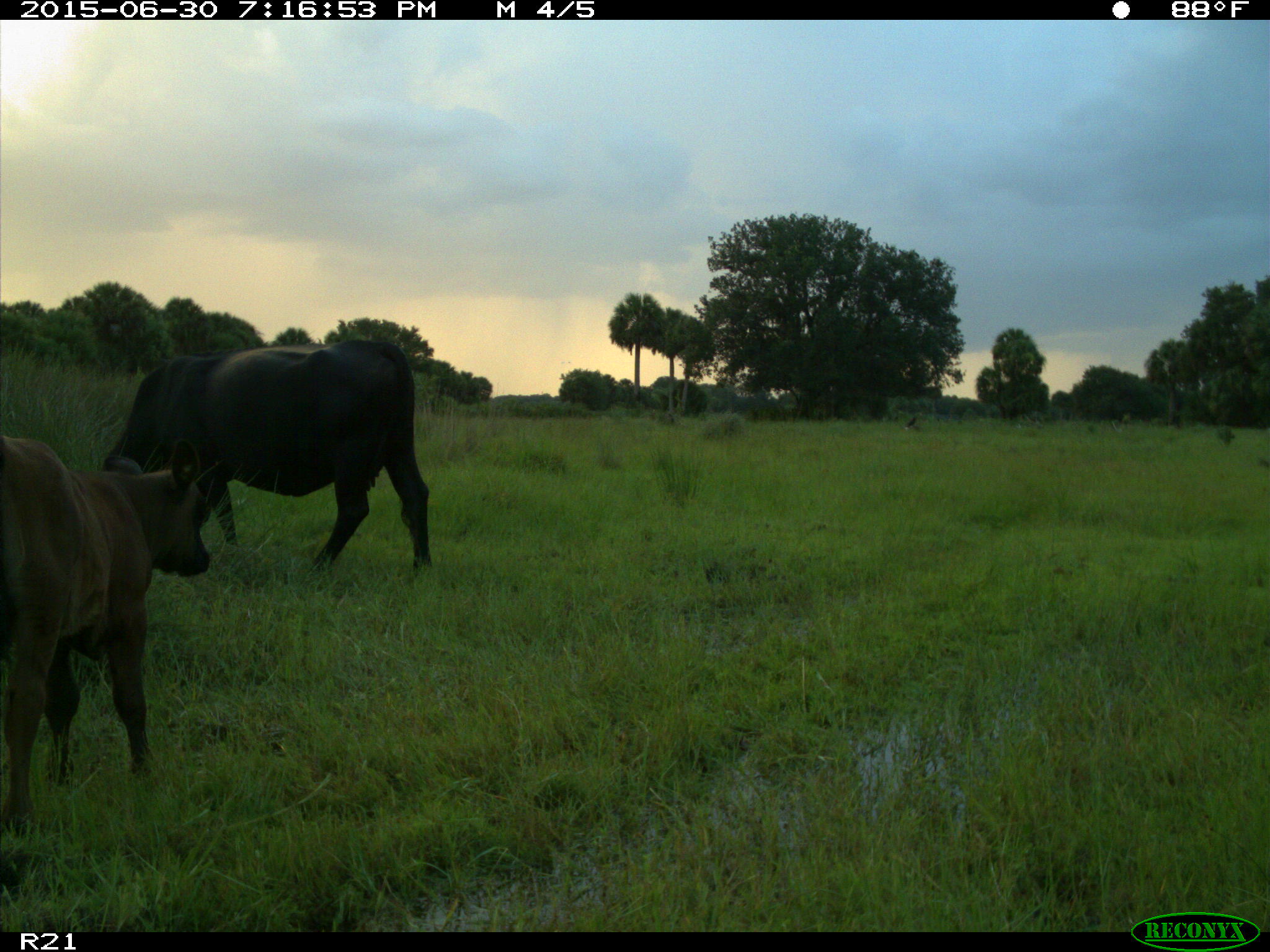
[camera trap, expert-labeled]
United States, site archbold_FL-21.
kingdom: Animalia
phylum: Chordata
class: Mammalia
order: Artiodactyla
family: Bovidae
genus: Bos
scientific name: Bos taurus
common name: domestic cow